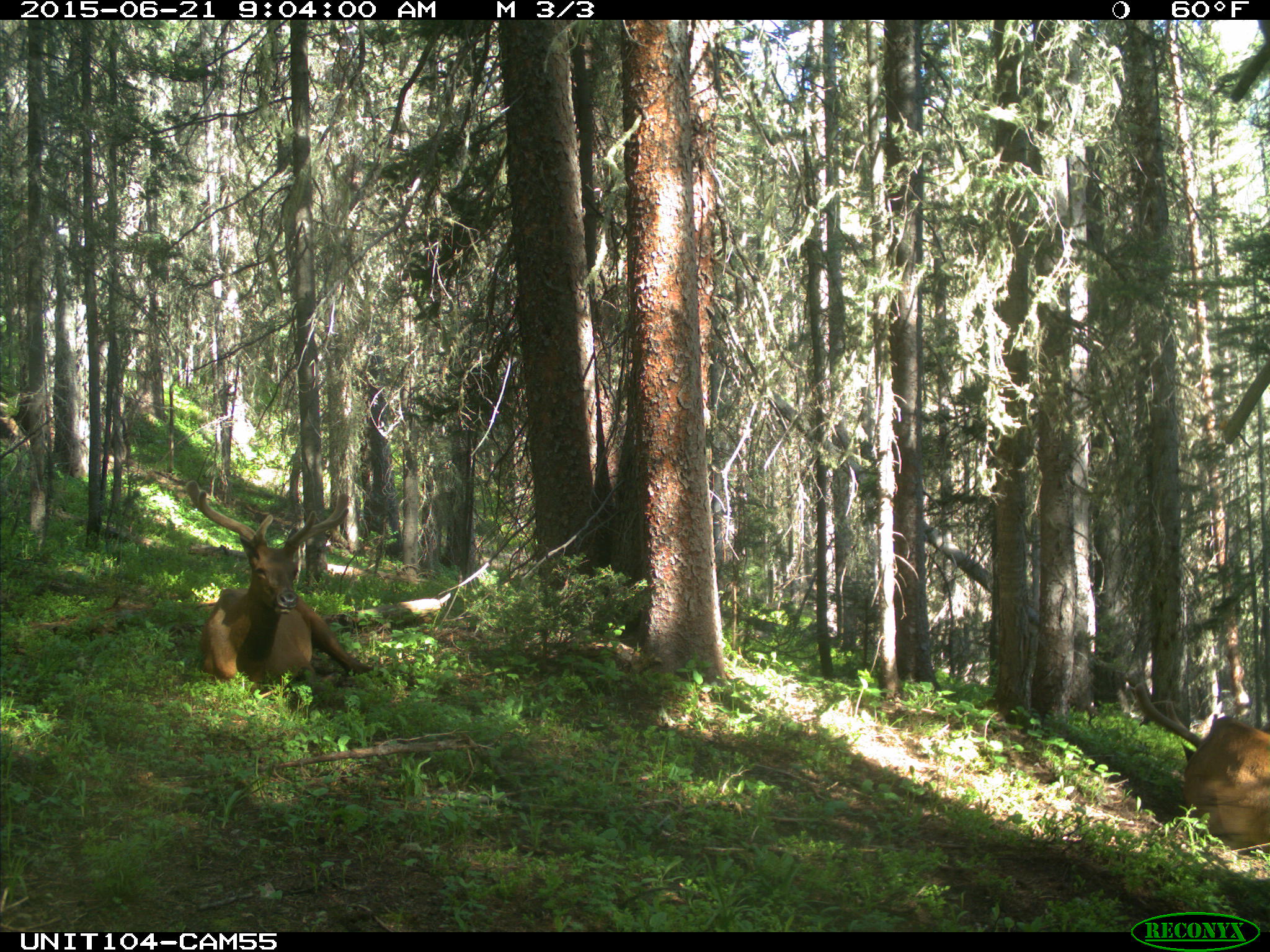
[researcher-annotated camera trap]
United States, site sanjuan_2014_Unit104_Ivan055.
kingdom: Animalia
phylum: Chordata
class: Mammalia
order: Artiodactyla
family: Cervidae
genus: Cervus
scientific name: Cervus elaphus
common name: red deer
Cervus elaphus (red deer).